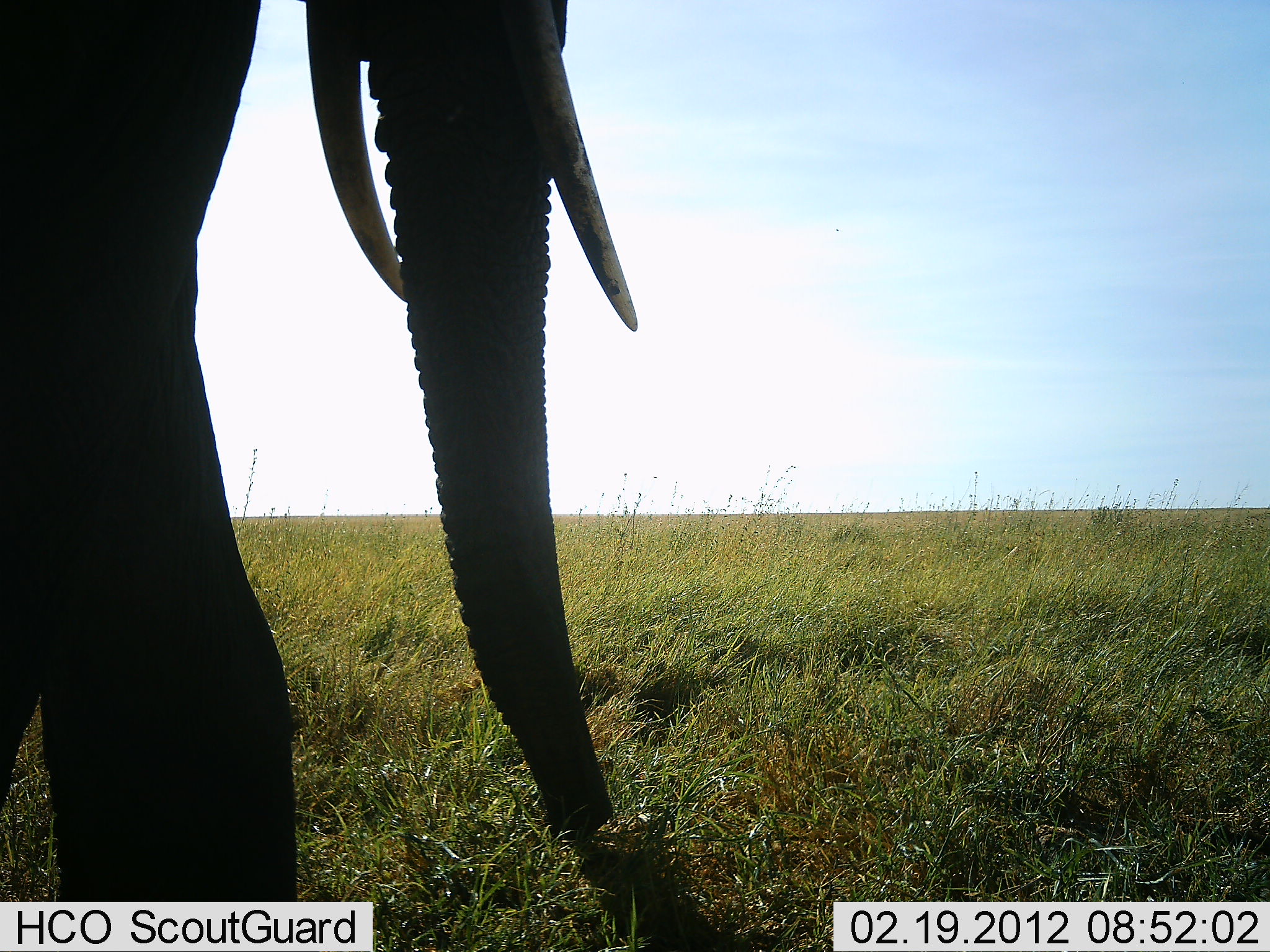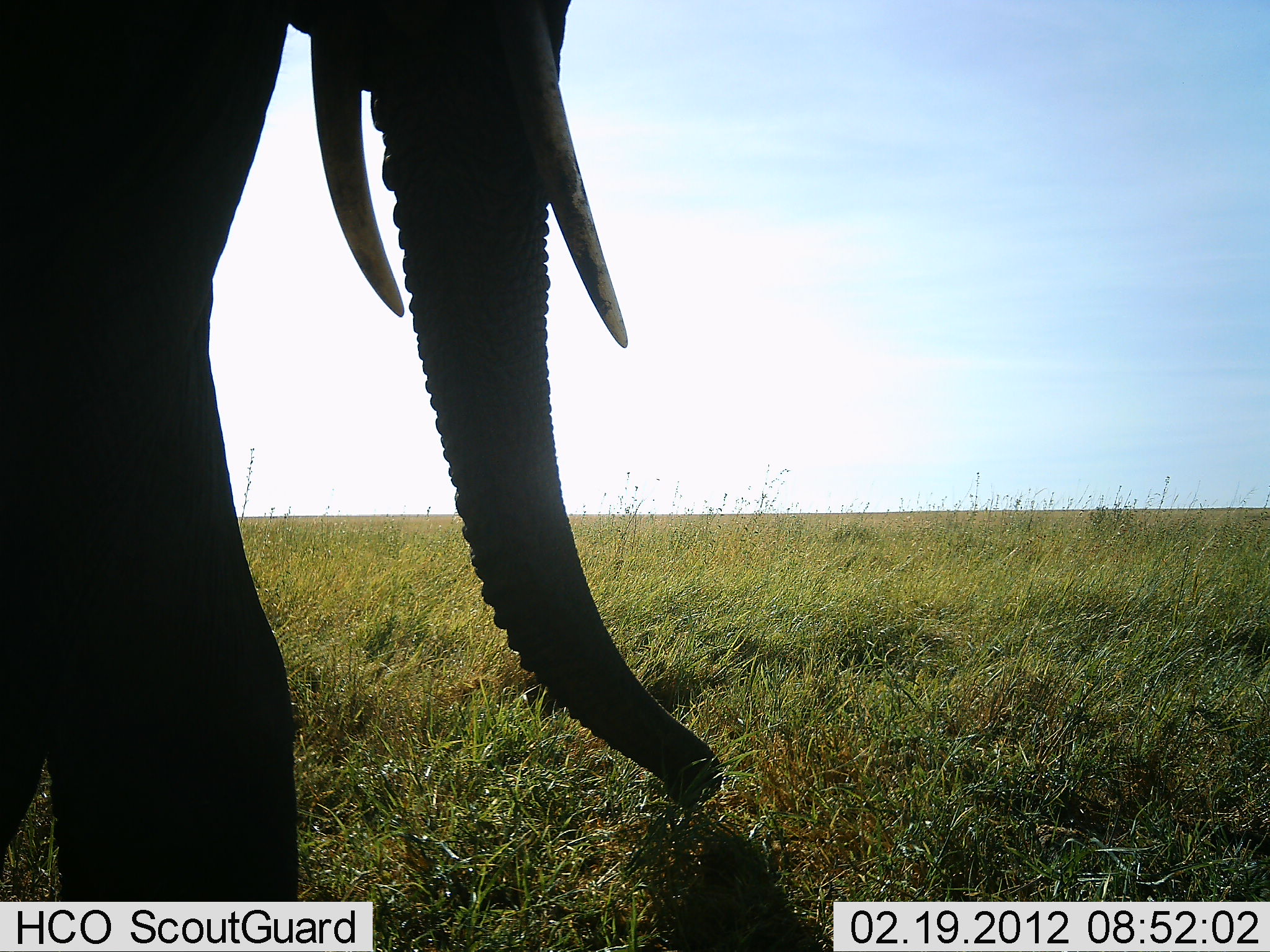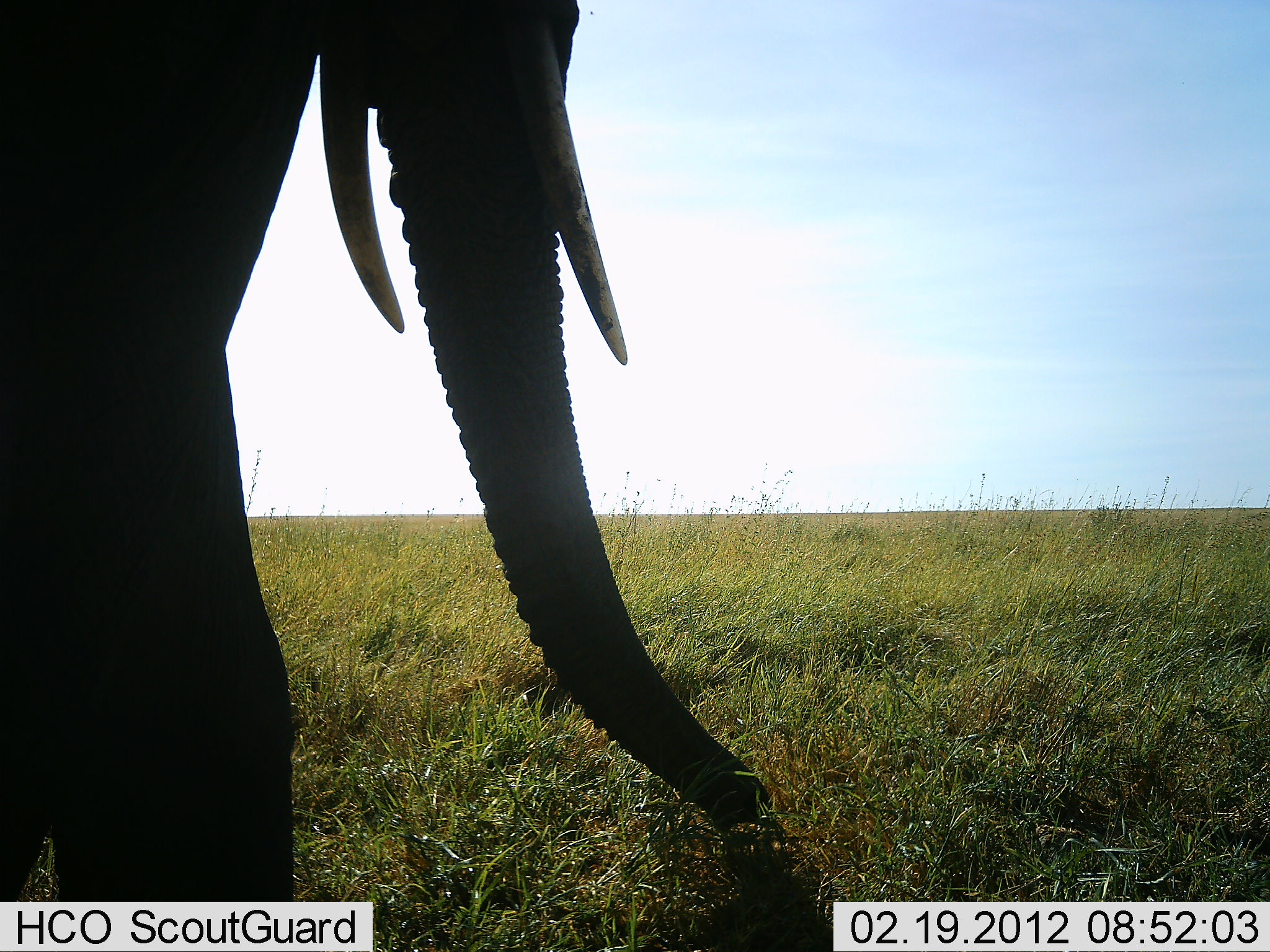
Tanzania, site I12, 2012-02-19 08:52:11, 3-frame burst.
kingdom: Animalia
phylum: Chordata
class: Mammalia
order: Proboscidea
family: Elephantidae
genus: Loxodonta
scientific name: Loxodonta africana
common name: african bush elephant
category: elephant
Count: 1.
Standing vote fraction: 41%.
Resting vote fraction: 0%.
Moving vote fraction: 15%.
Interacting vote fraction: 0%.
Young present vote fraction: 0%.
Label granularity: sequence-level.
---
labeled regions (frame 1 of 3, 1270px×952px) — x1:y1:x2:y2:
animal: 2:2:643:900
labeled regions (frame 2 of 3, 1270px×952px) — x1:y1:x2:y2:
animal: 0:0:729:903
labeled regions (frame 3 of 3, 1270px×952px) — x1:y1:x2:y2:
animal: 0:2:768:905